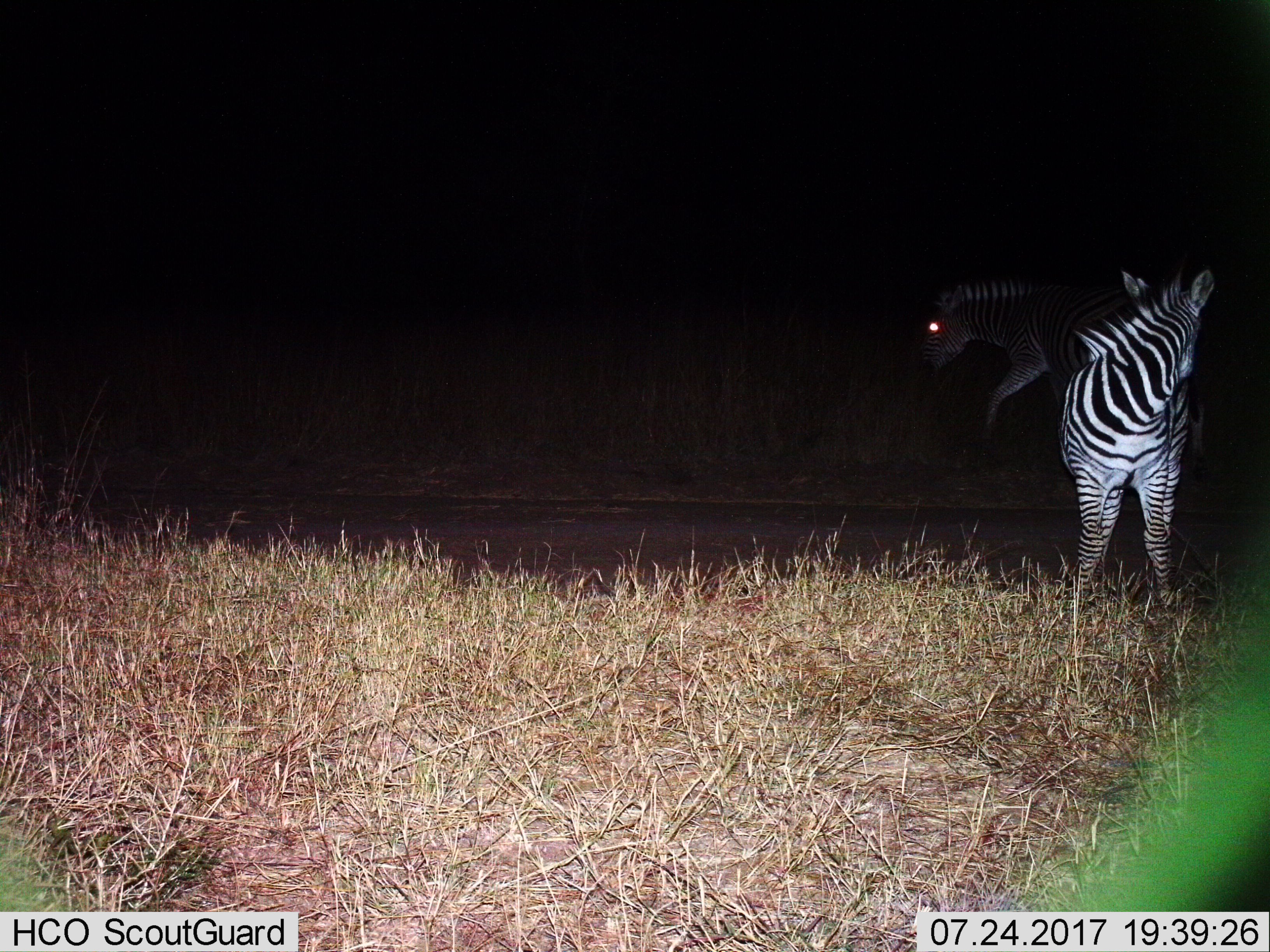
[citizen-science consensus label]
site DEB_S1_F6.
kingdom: Animalia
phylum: Chordata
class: Mammalia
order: Perissodactyla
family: Equidae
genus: Equus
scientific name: Equus quagga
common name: plains zebra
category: zebraplains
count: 2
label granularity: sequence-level